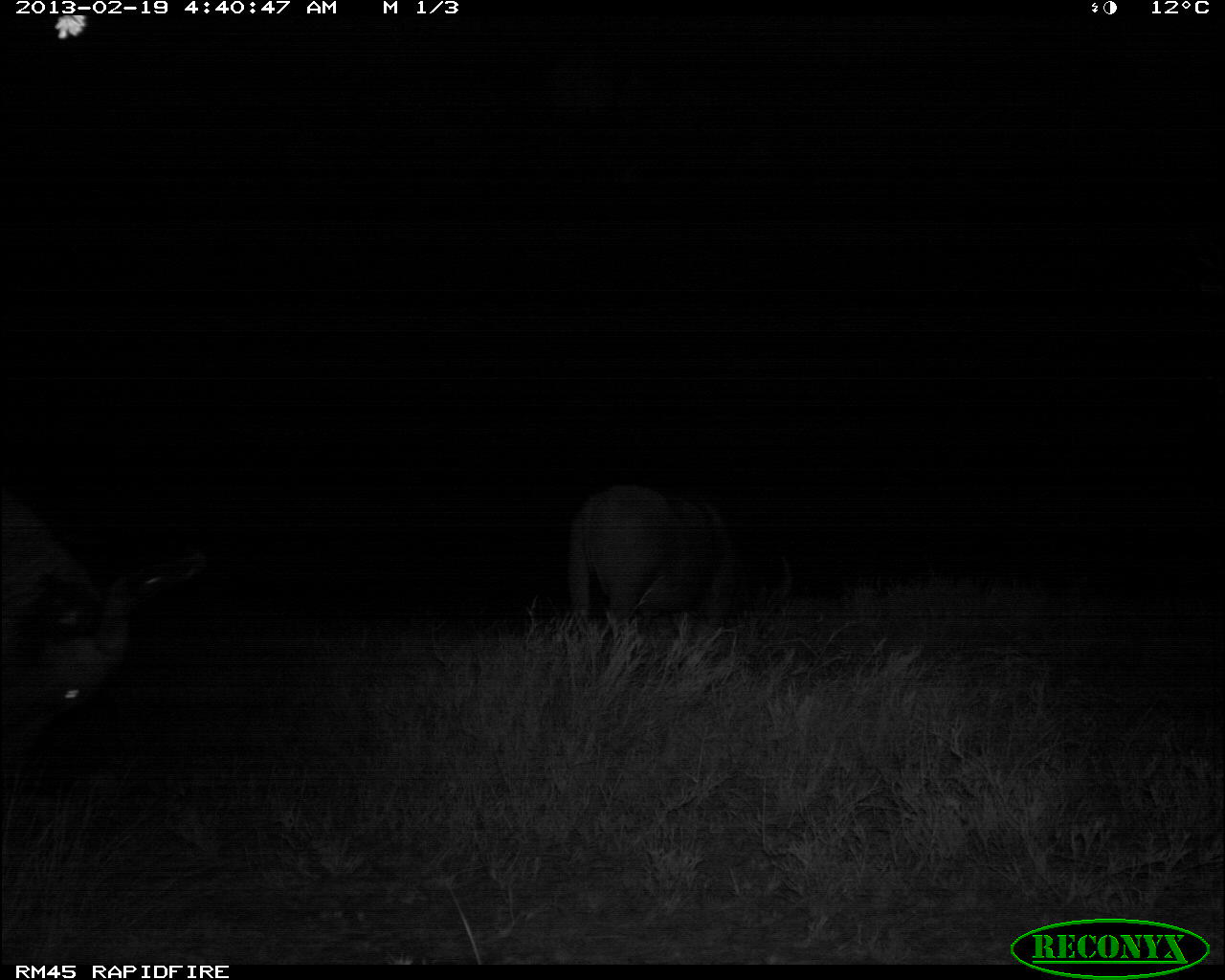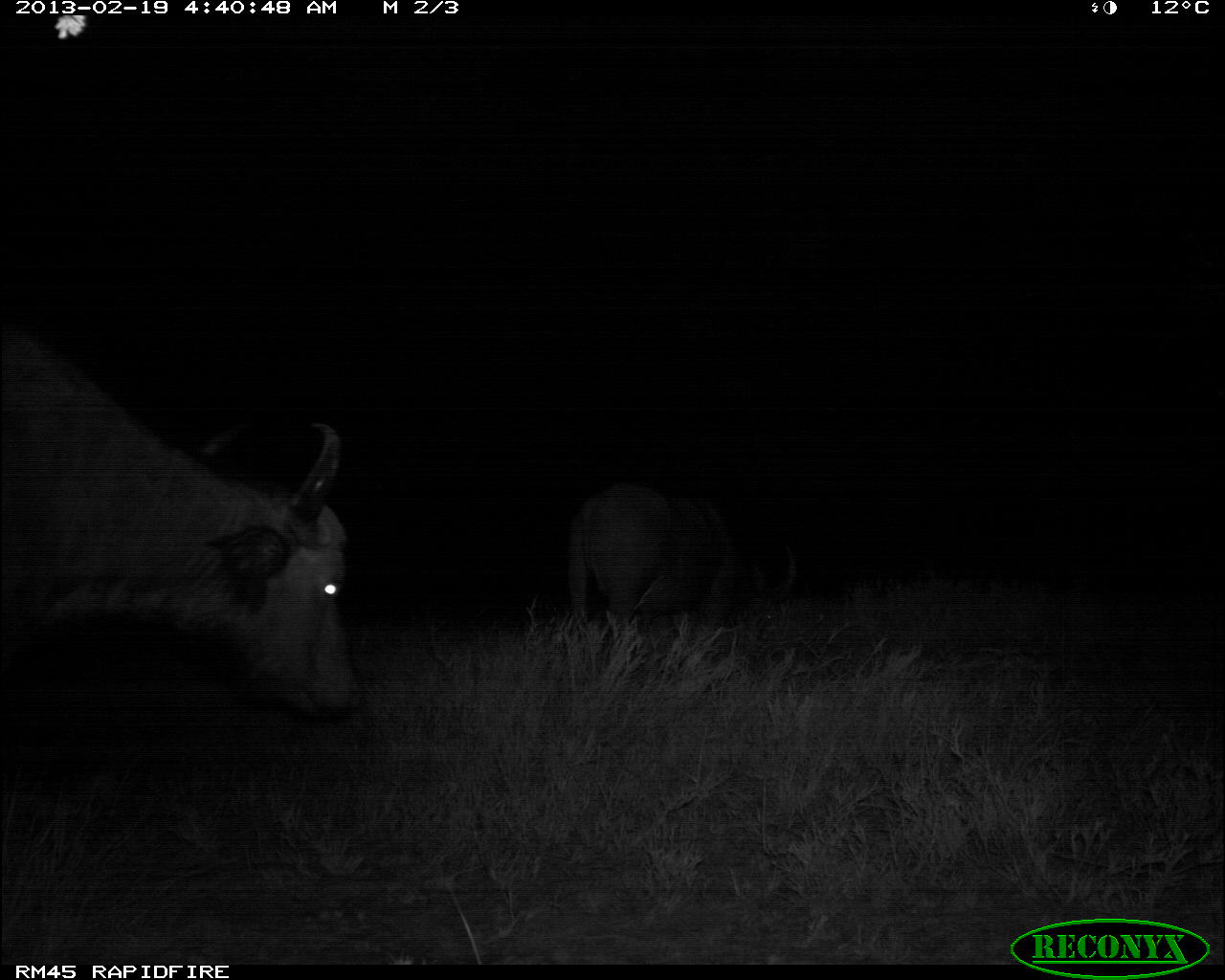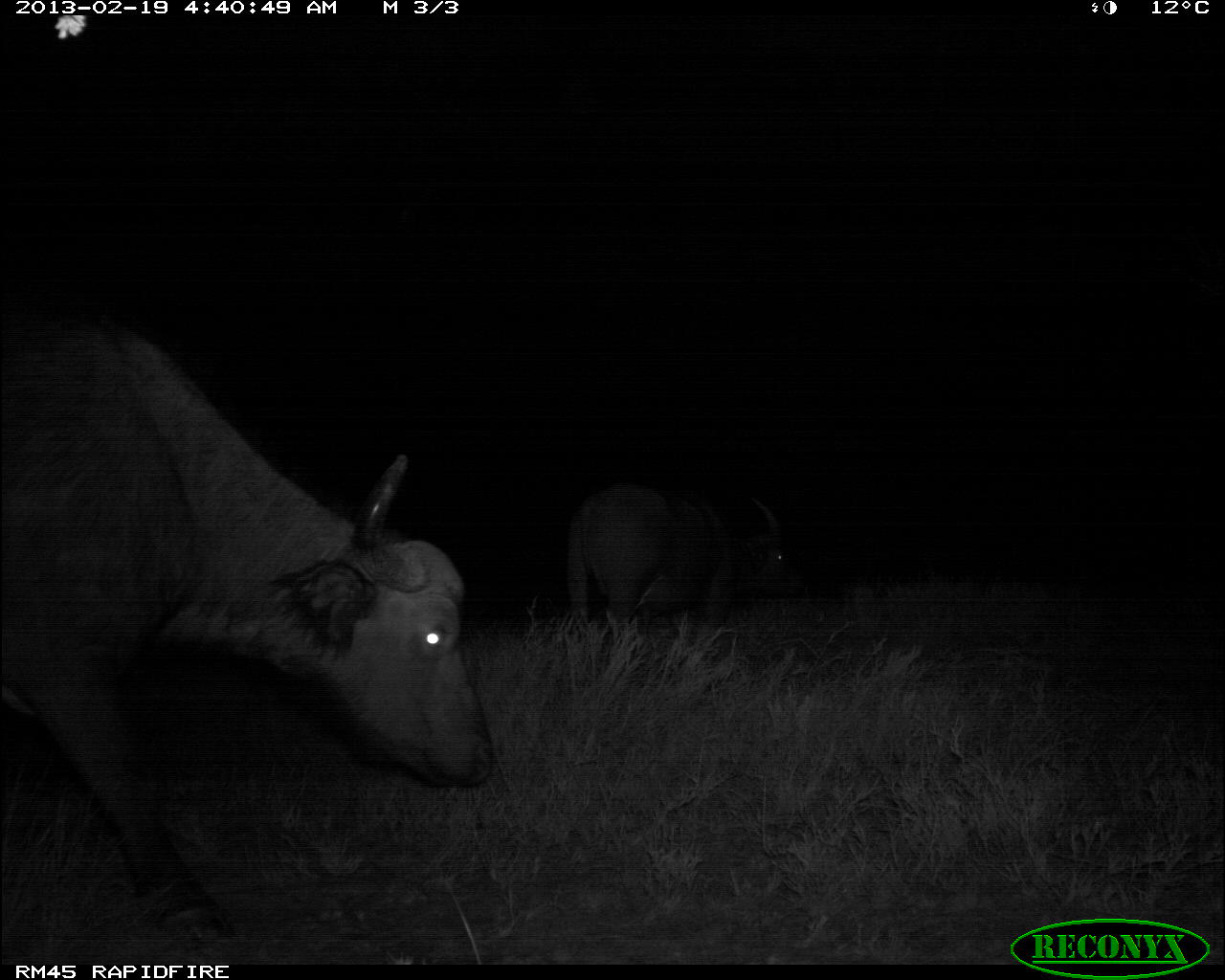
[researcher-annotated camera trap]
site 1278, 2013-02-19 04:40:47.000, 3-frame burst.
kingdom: Animalia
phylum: Chordata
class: Mammalia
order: Artiodactyla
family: Bovidae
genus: Syncerus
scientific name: Syncerus caffer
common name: african buffalo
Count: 1.